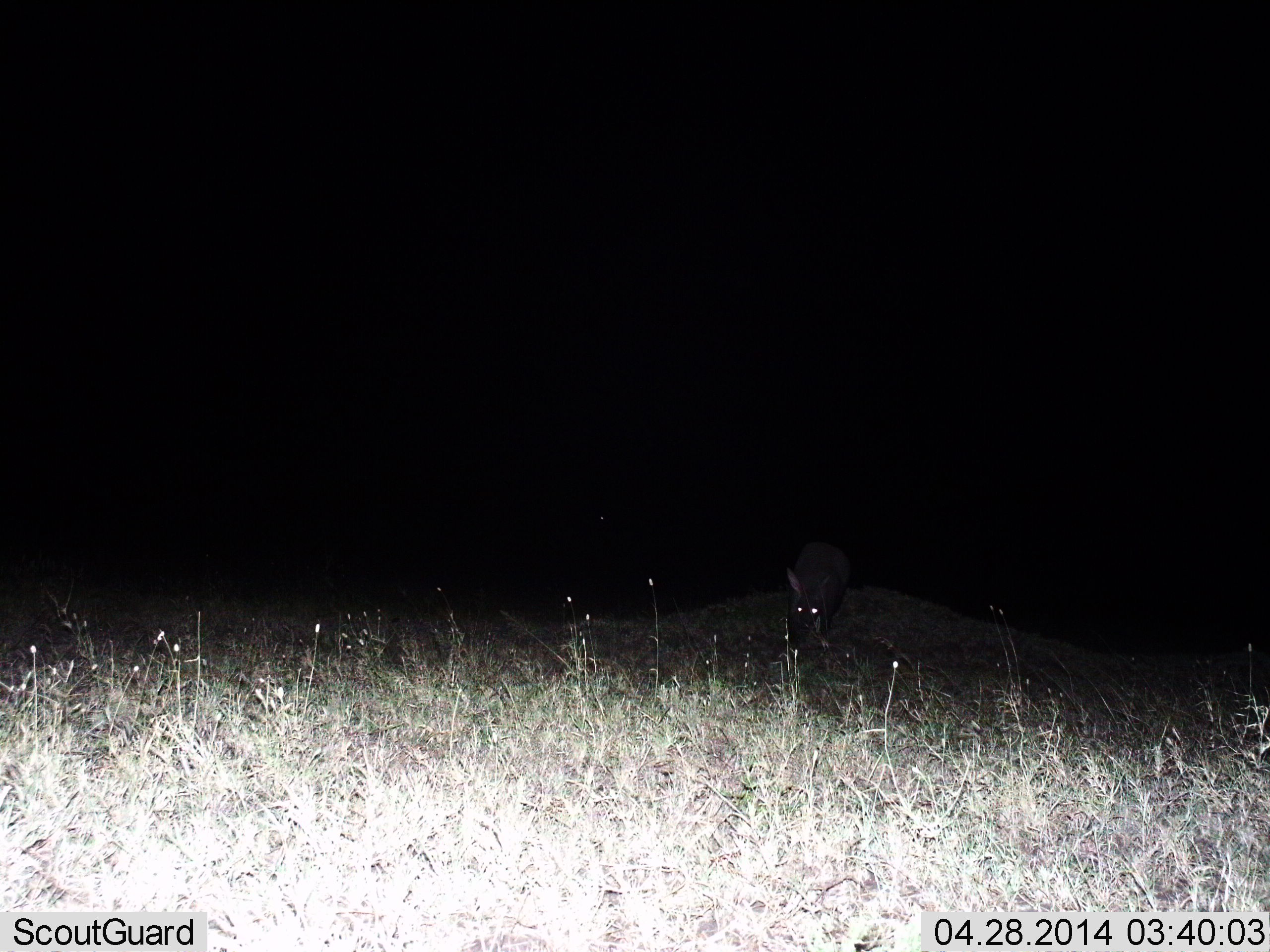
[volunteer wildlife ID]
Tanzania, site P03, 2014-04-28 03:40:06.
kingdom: Animalia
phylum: Chordata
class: Mammalia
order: Tubulidentata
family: Orycteropodidae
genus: Orycteropus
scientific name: Orycteropus afer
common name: aardvark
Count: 1.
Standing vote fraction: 30%.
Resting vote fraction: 0%.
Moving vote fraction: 50%.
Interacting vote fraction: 0%.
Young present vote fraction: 0%.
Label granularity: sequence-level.